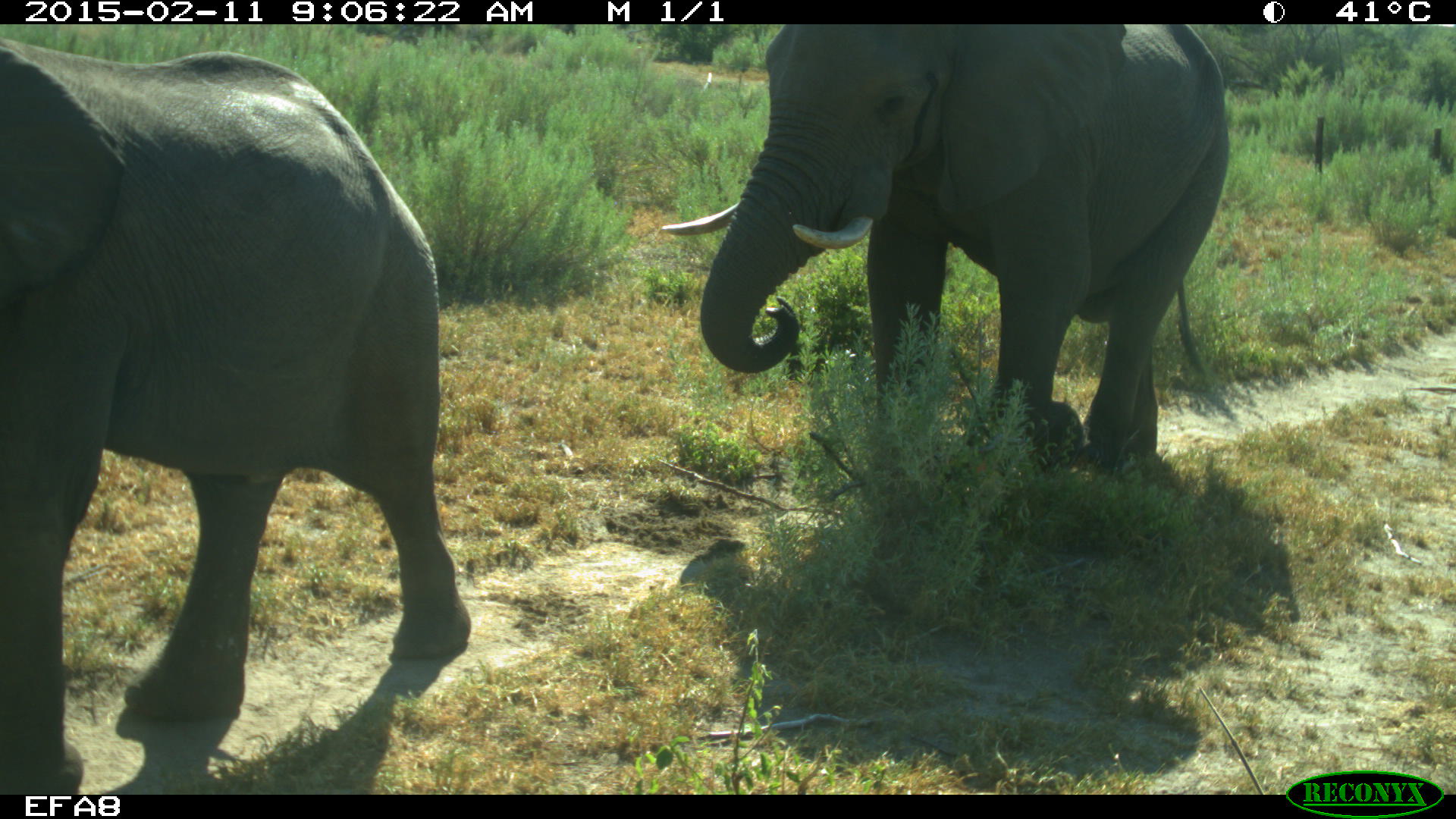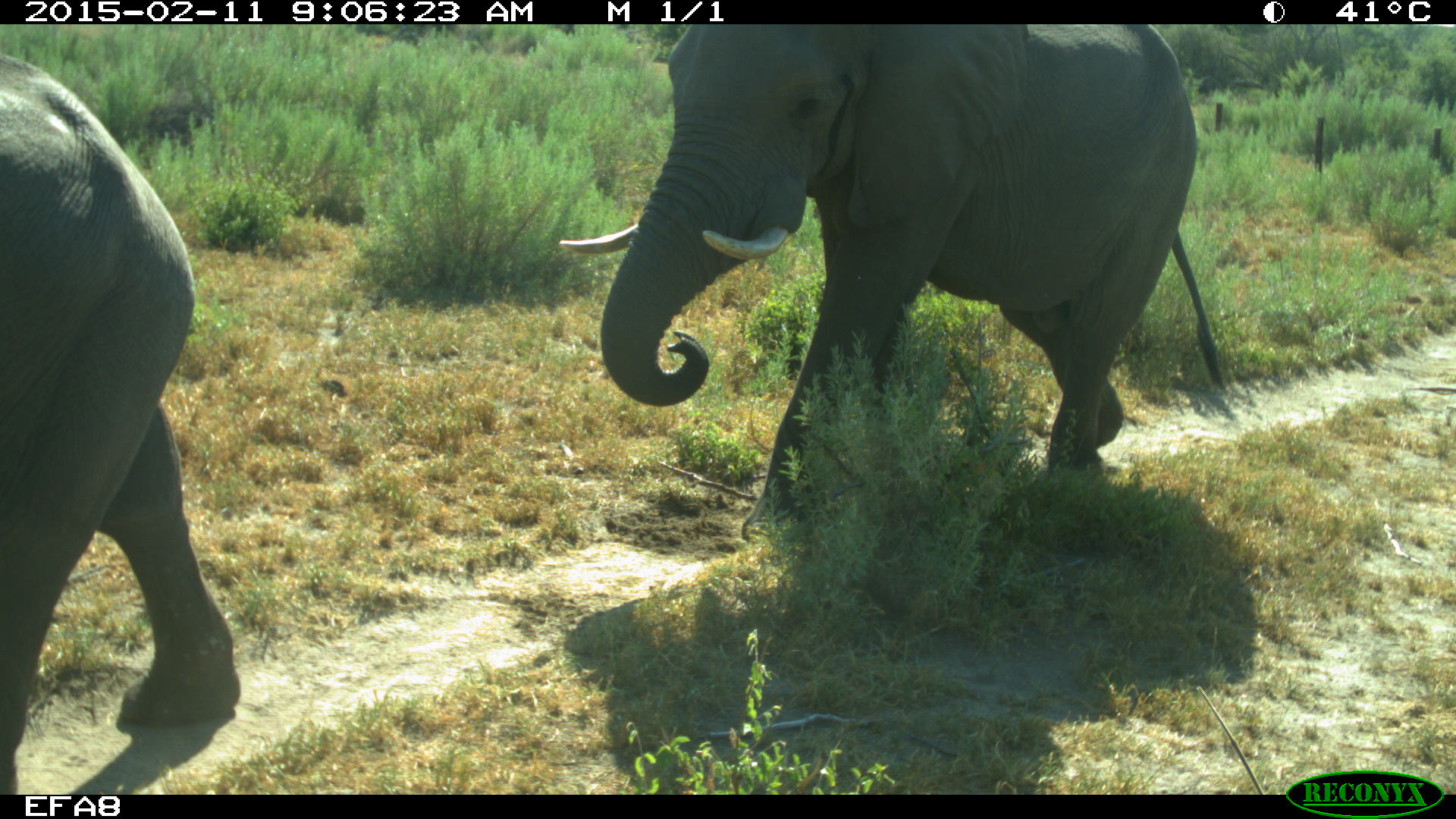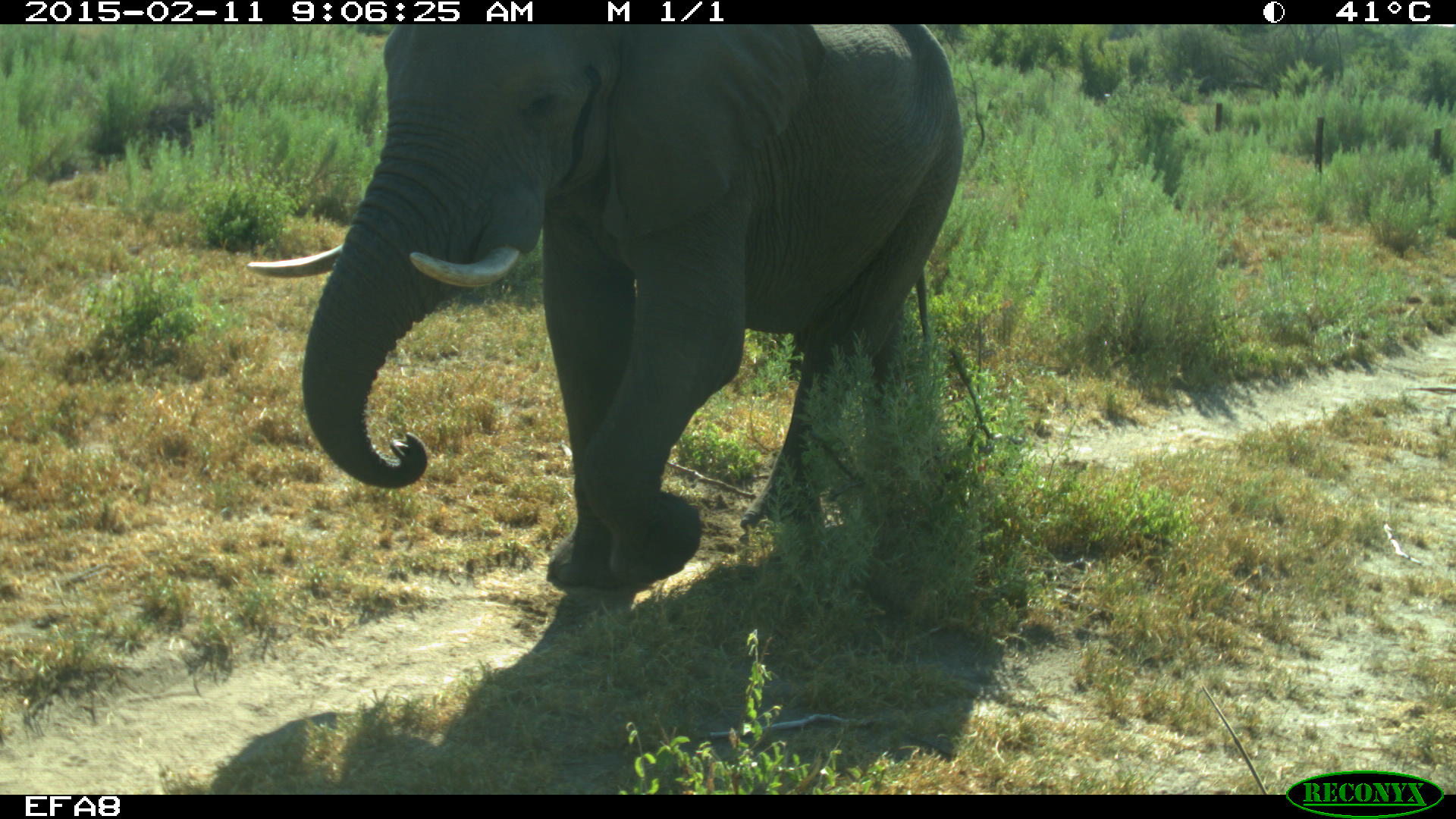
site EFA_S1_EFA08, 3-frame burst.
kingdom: Animalia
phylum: Chordata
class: Mammalia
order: Proboscidea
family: Elephantidae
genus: Loxodonta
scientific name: Loxodonta africana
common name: african bush elephant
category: elephant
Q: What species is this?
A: Elephant (african bush elephant) (Loxodonta africana).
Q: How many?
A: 2.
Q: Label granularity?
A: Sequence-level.